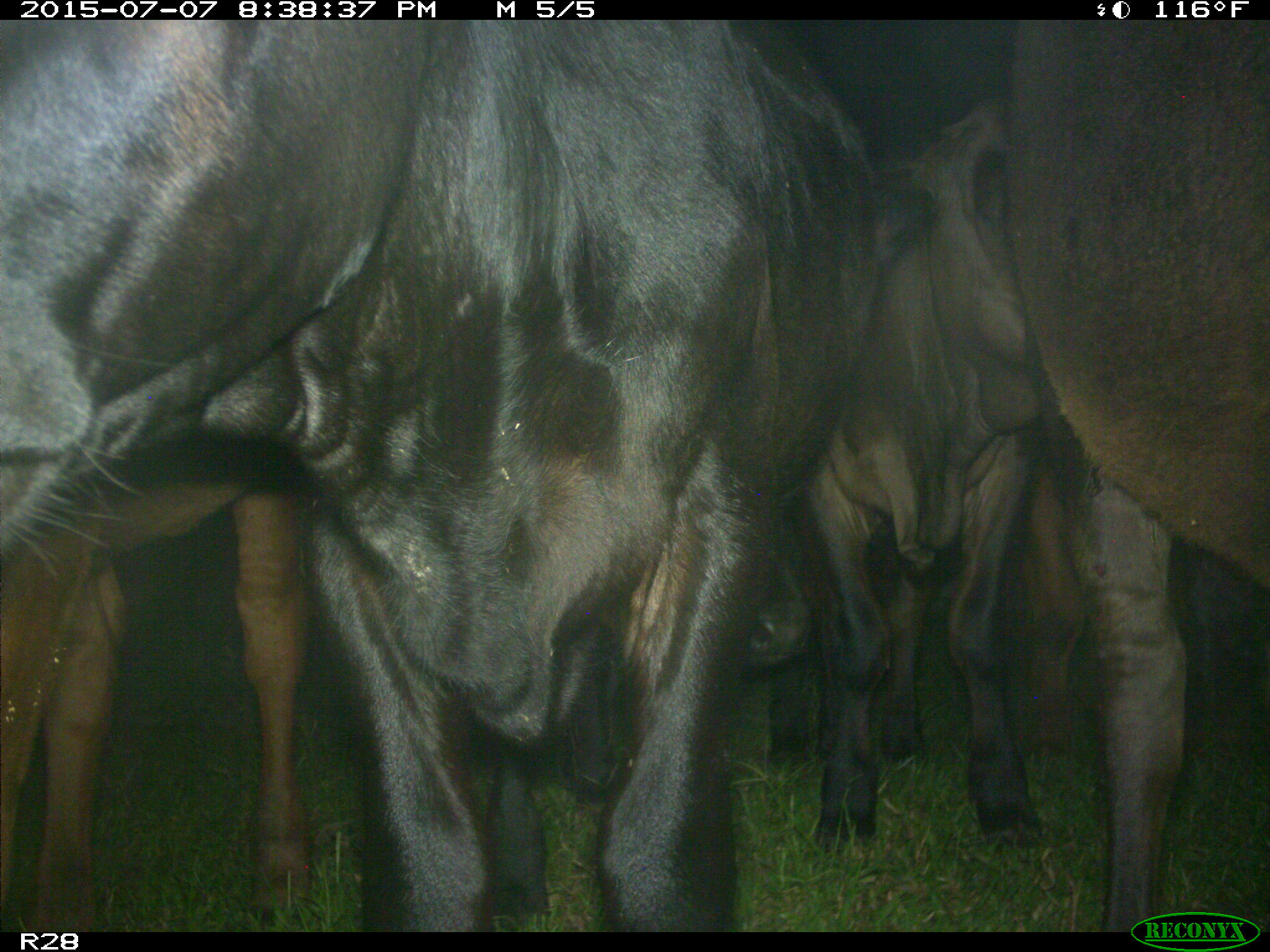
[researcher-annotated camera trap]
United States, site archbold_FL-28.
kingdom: Animalia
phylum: Chordata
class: Mammalia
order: Artiodactyla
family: Bovidae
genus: Bos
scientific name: Bos taurus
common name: domestic cow